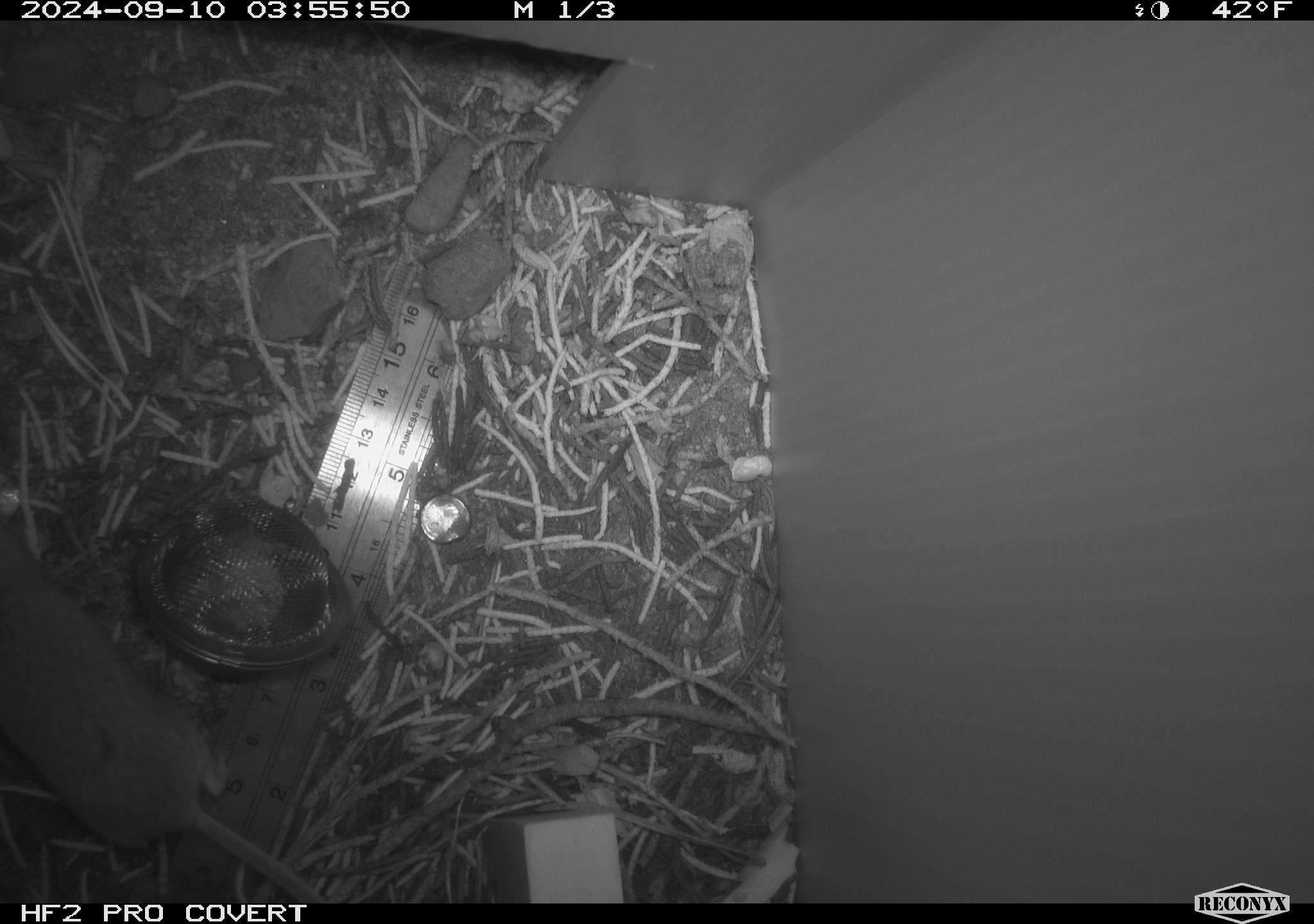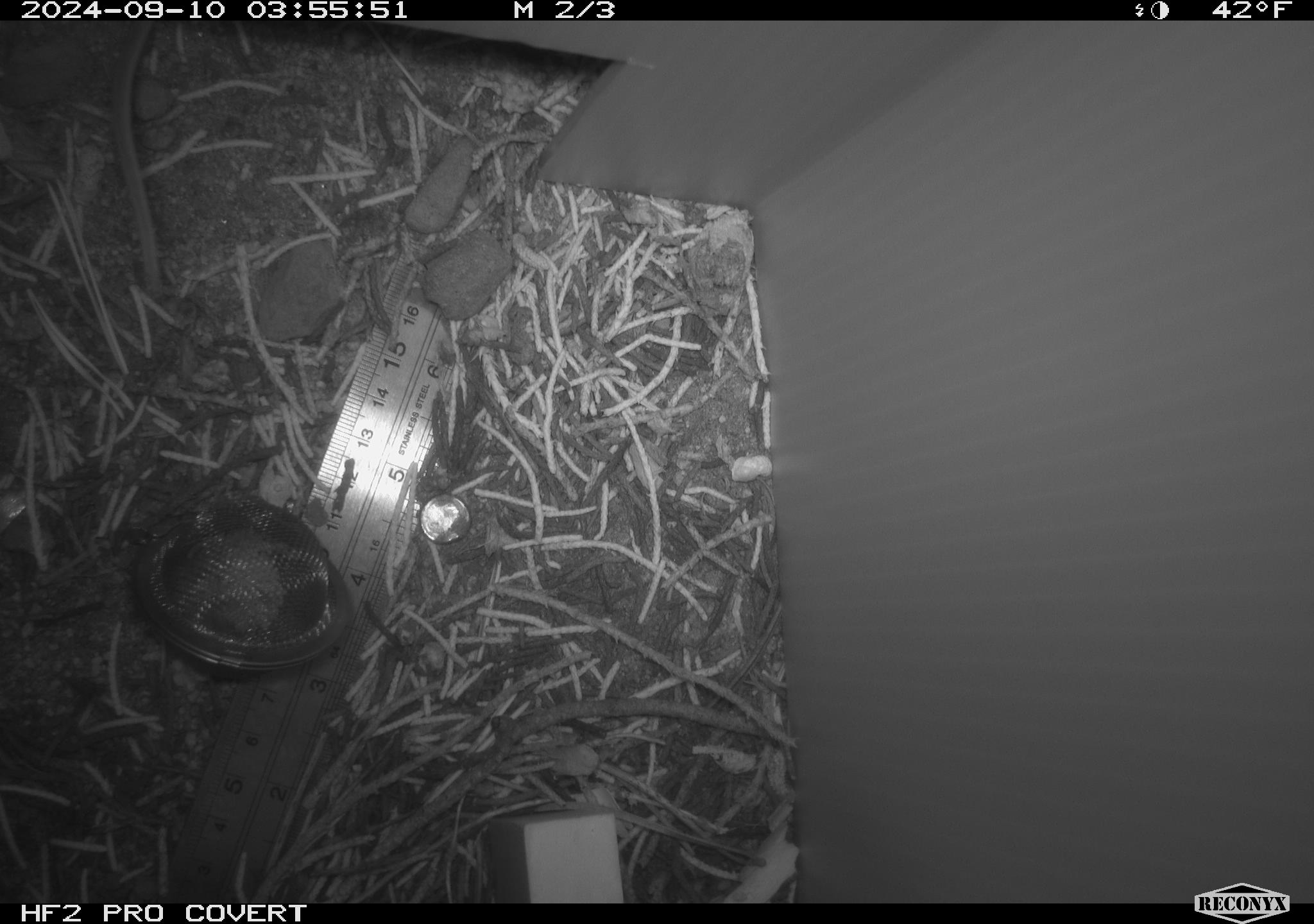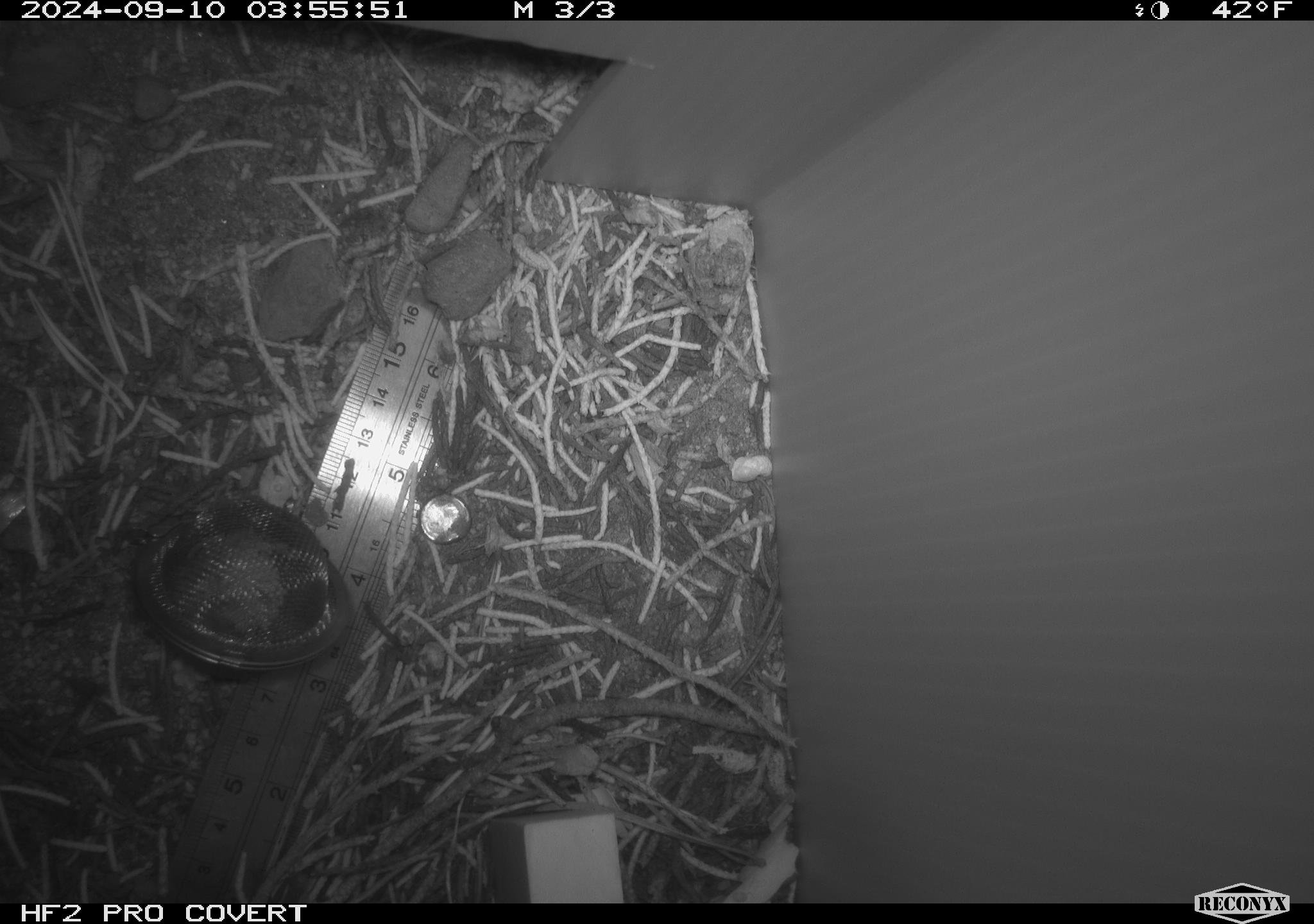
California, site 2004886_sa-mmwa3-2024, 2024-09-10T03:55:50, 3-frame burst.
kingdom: Animalia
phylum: Chordata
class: Mammalia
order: Rodentia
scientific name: Rodentia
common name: mouse species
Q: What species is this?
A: Mouse species (Rodentia).